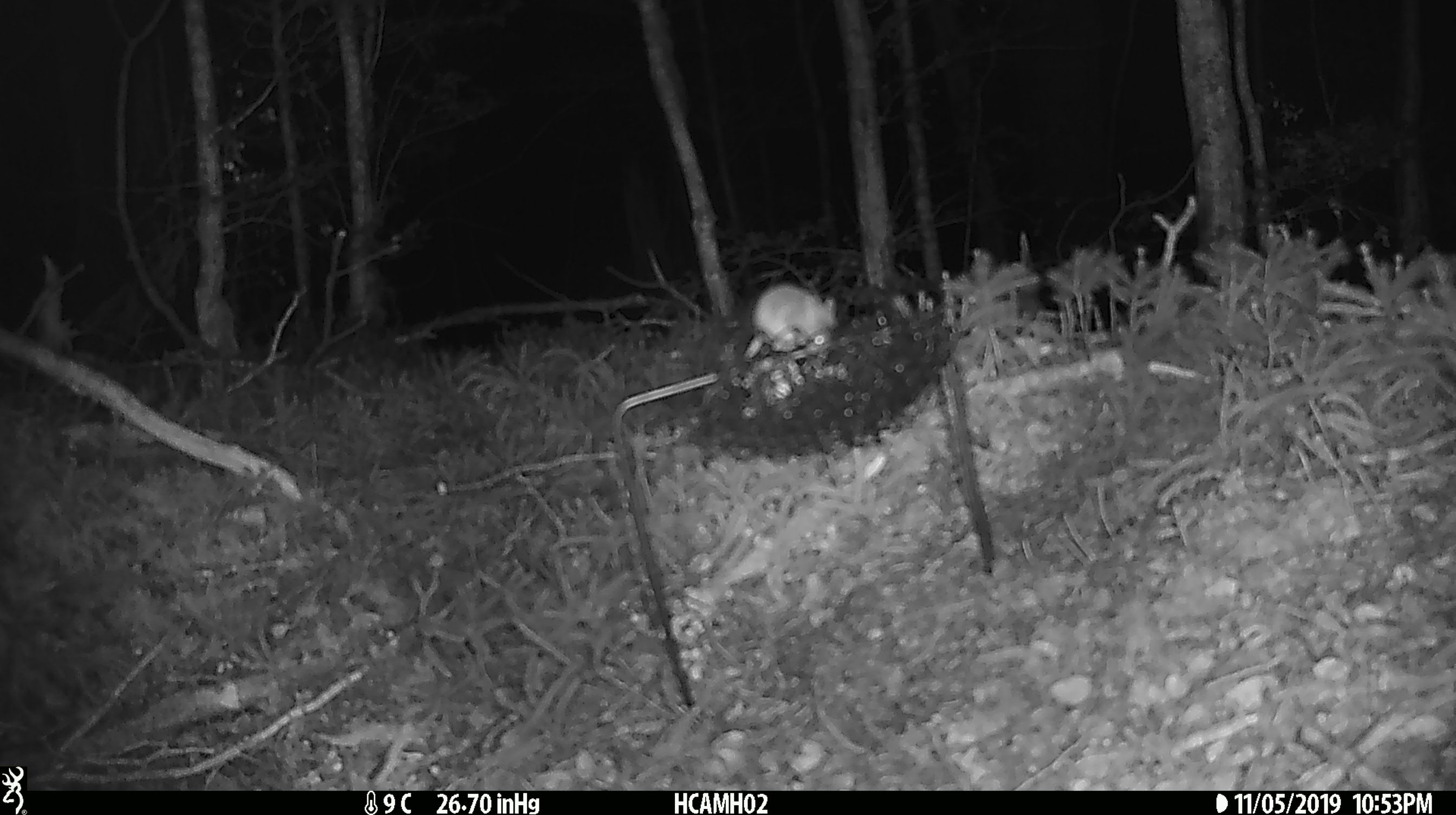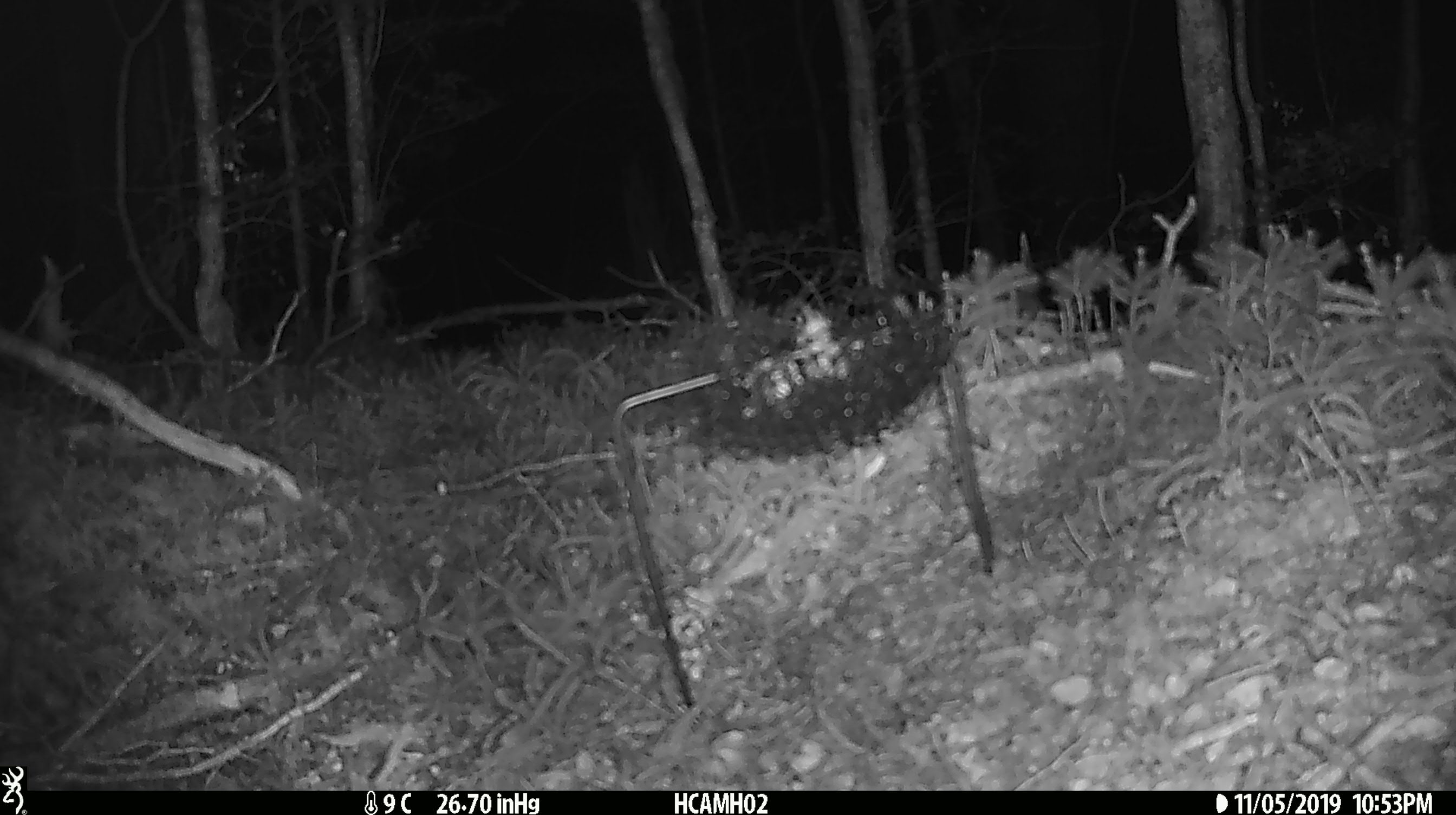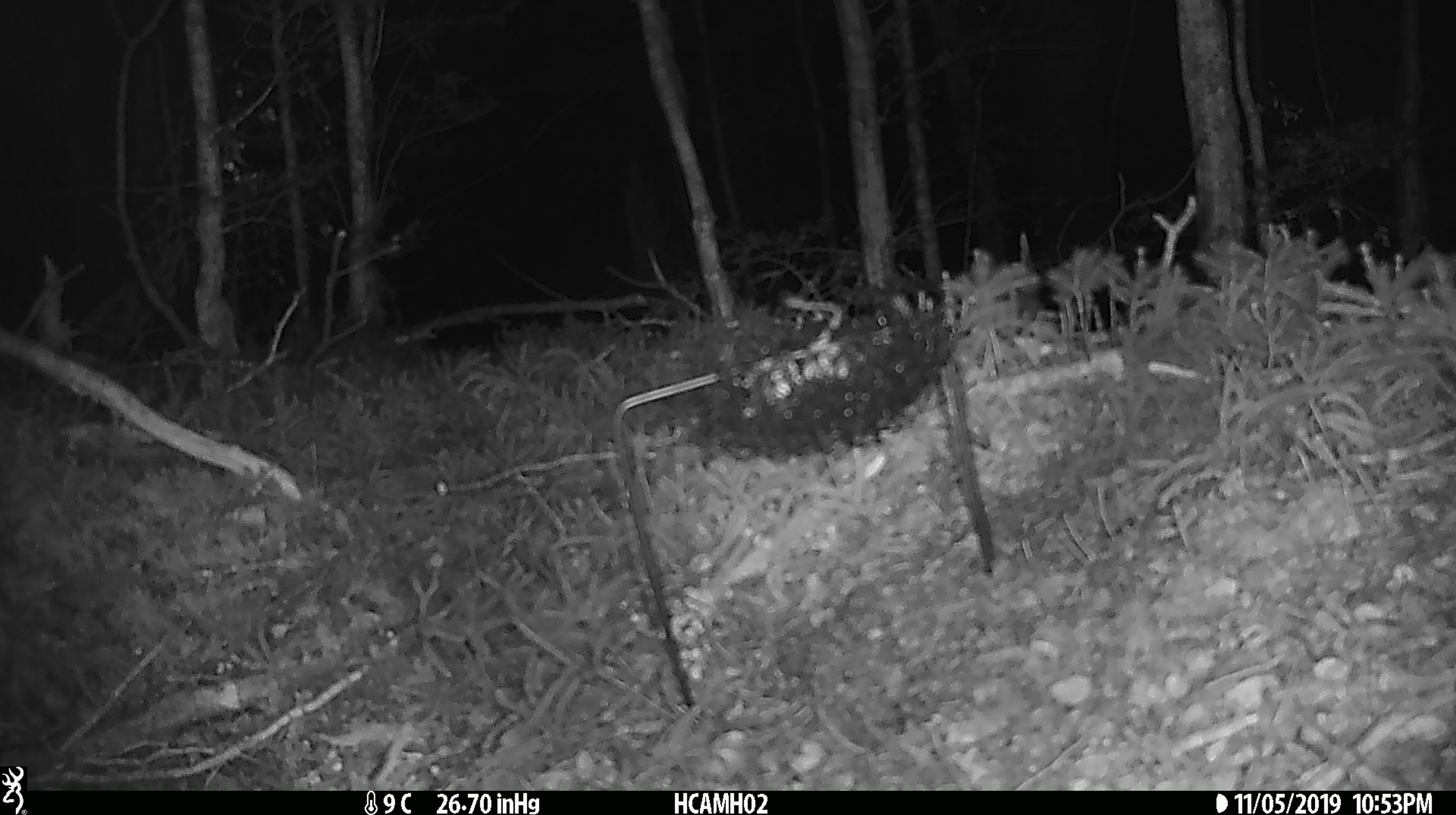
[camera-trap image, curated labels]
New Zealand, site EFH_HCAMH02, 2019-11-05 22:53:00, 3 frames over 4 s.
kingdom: Animalia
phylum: Chordata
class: Mammalia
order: Rodentia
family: Muridae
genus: Mus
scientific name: Mus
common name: mouse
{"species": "mouse (Mus)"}